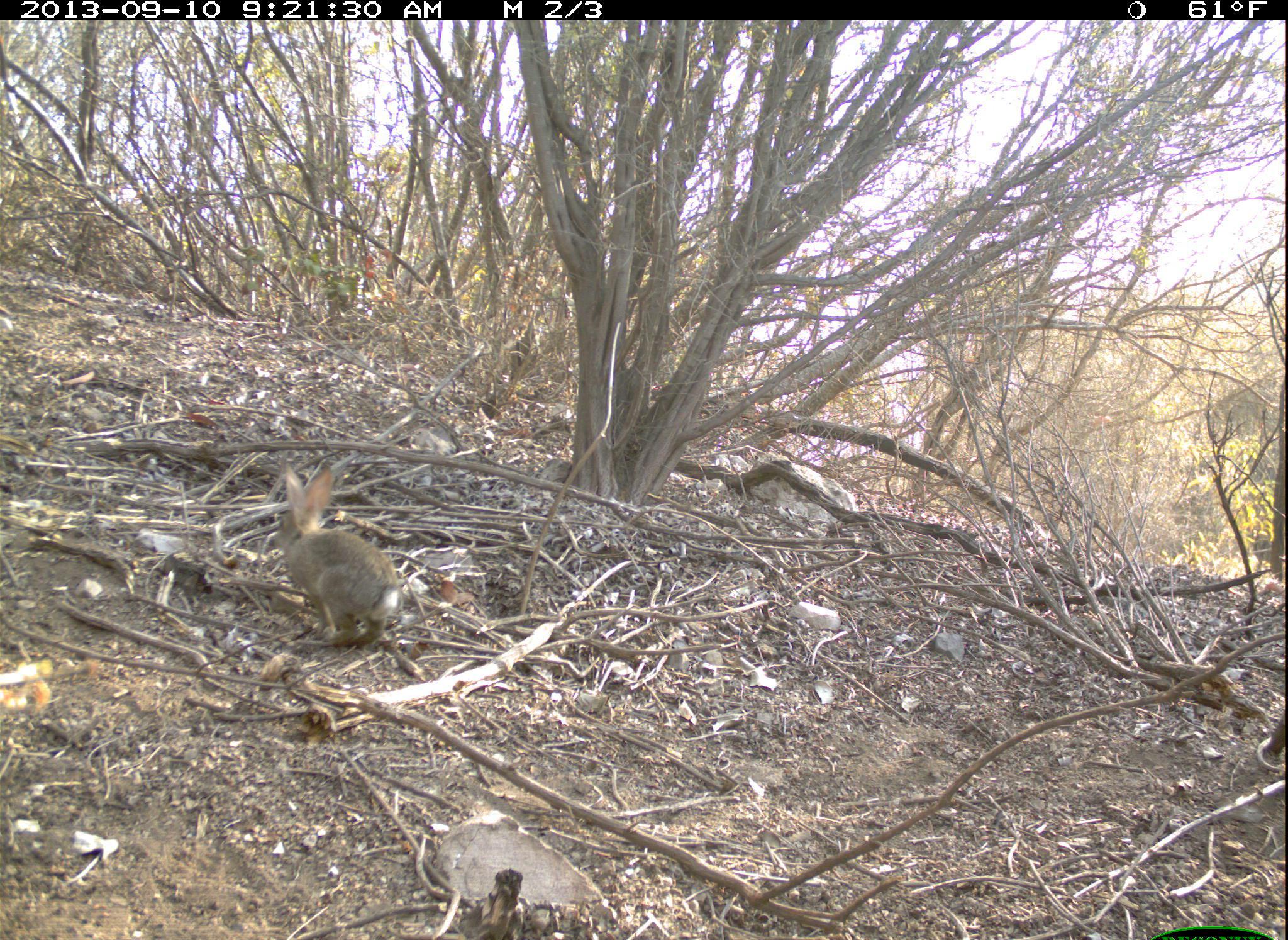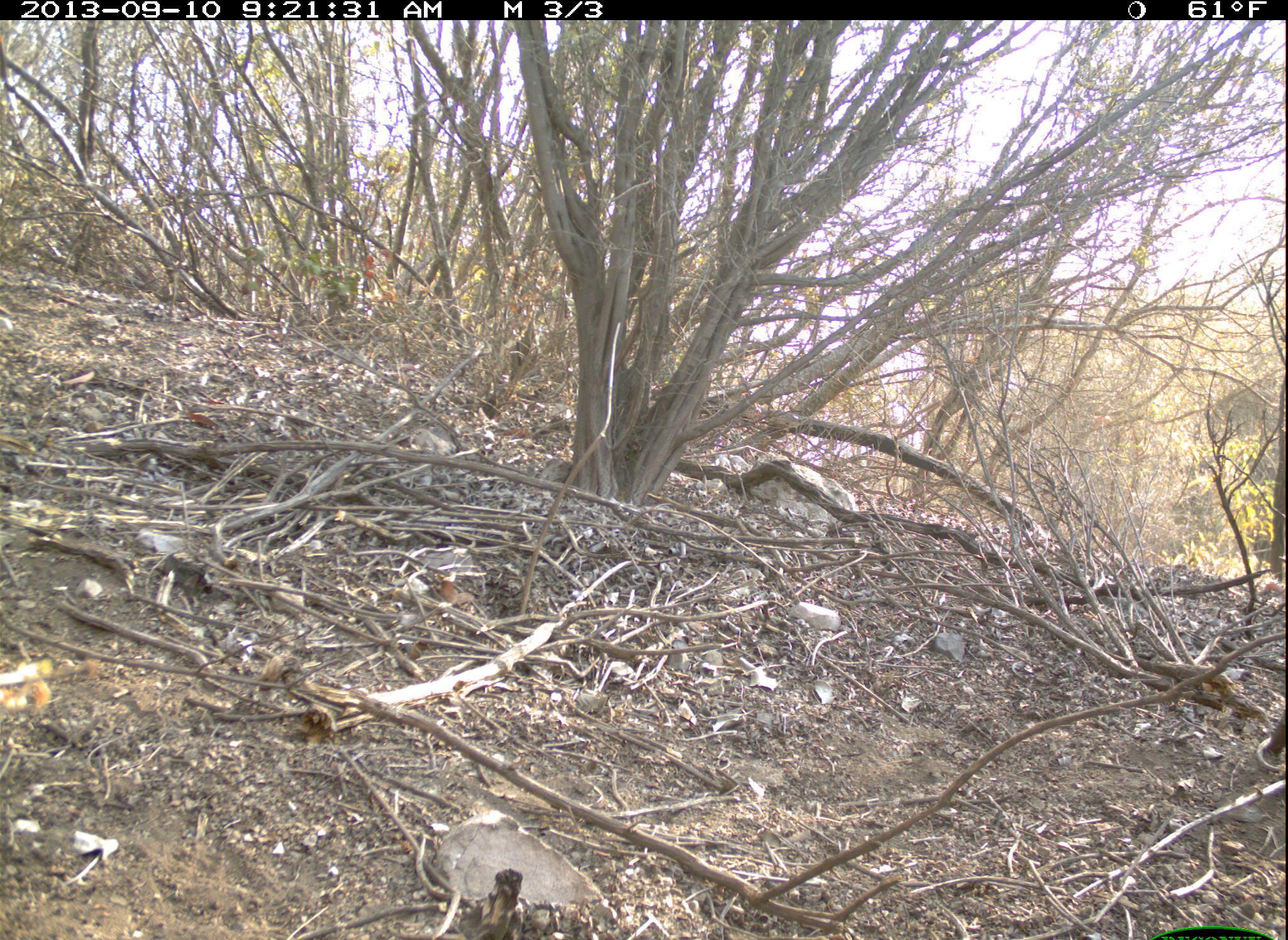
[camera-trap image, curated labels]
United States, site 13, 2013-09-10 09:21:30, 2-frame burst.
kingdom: Animalia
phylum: Chordata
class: Mammalia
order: Lagomorpha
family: Leporidae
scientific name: Leporidae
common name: rabbits and hares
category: rabbit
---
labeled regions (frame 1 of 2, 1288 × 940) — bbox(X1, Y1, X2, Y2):
rabbit: bbox(272, 462, 402, 649)